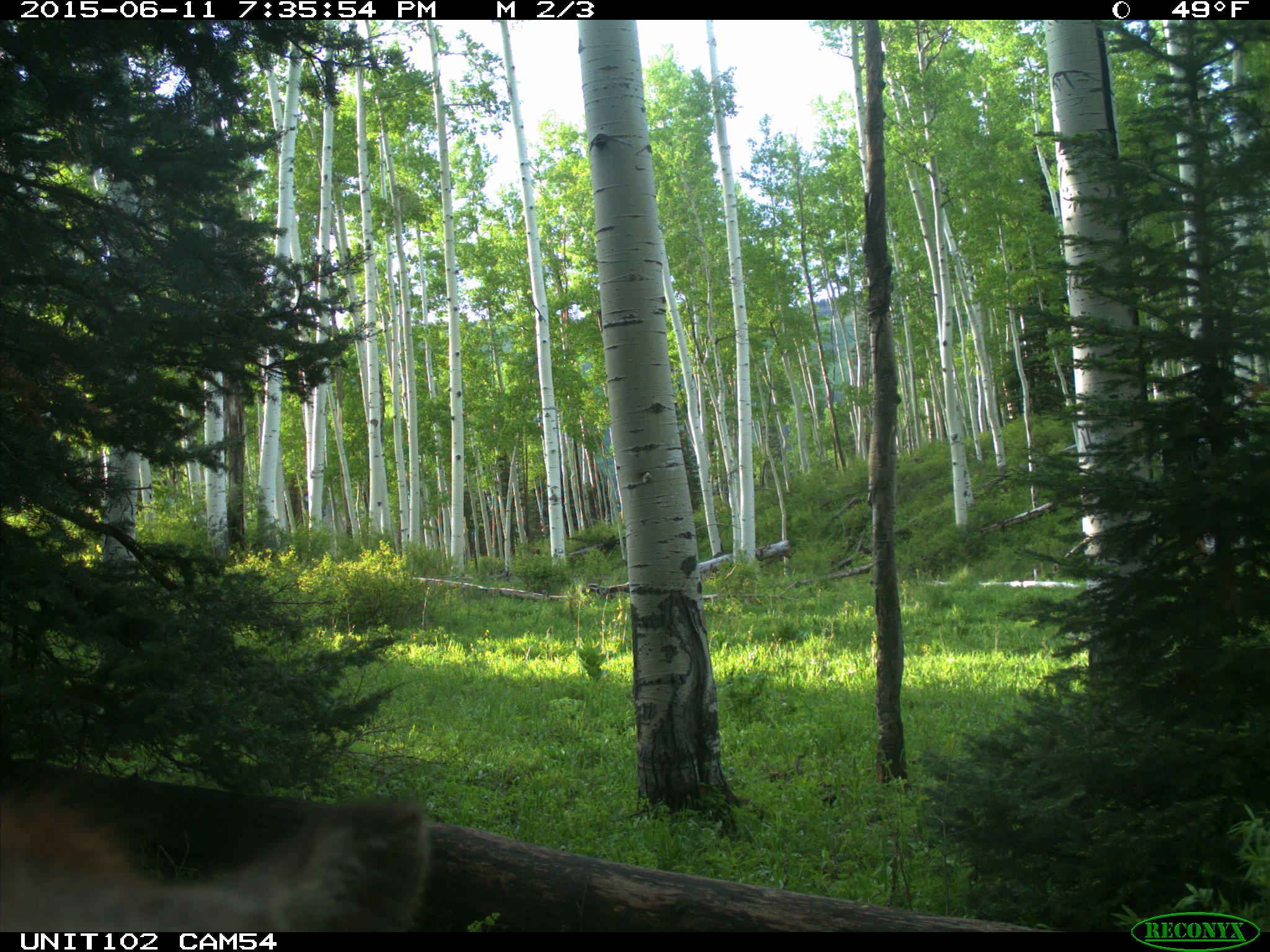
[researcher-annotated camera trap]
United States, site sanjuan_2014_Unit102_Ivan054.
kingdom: Animalia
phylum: Chordata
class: Mammalia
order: Artiodactyla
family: Cervidae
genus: Cervus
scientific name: Cervus elaphus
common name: red deer